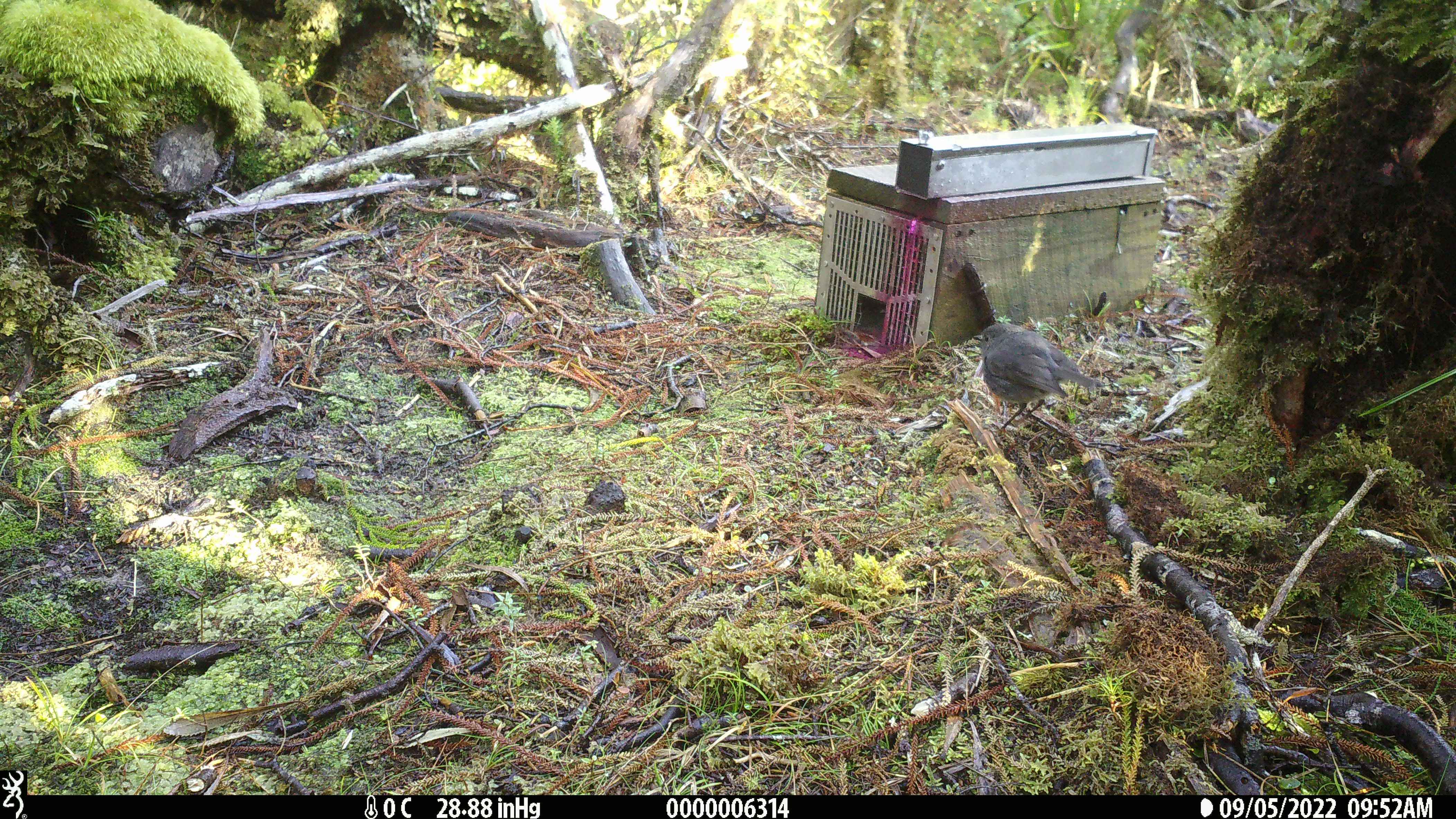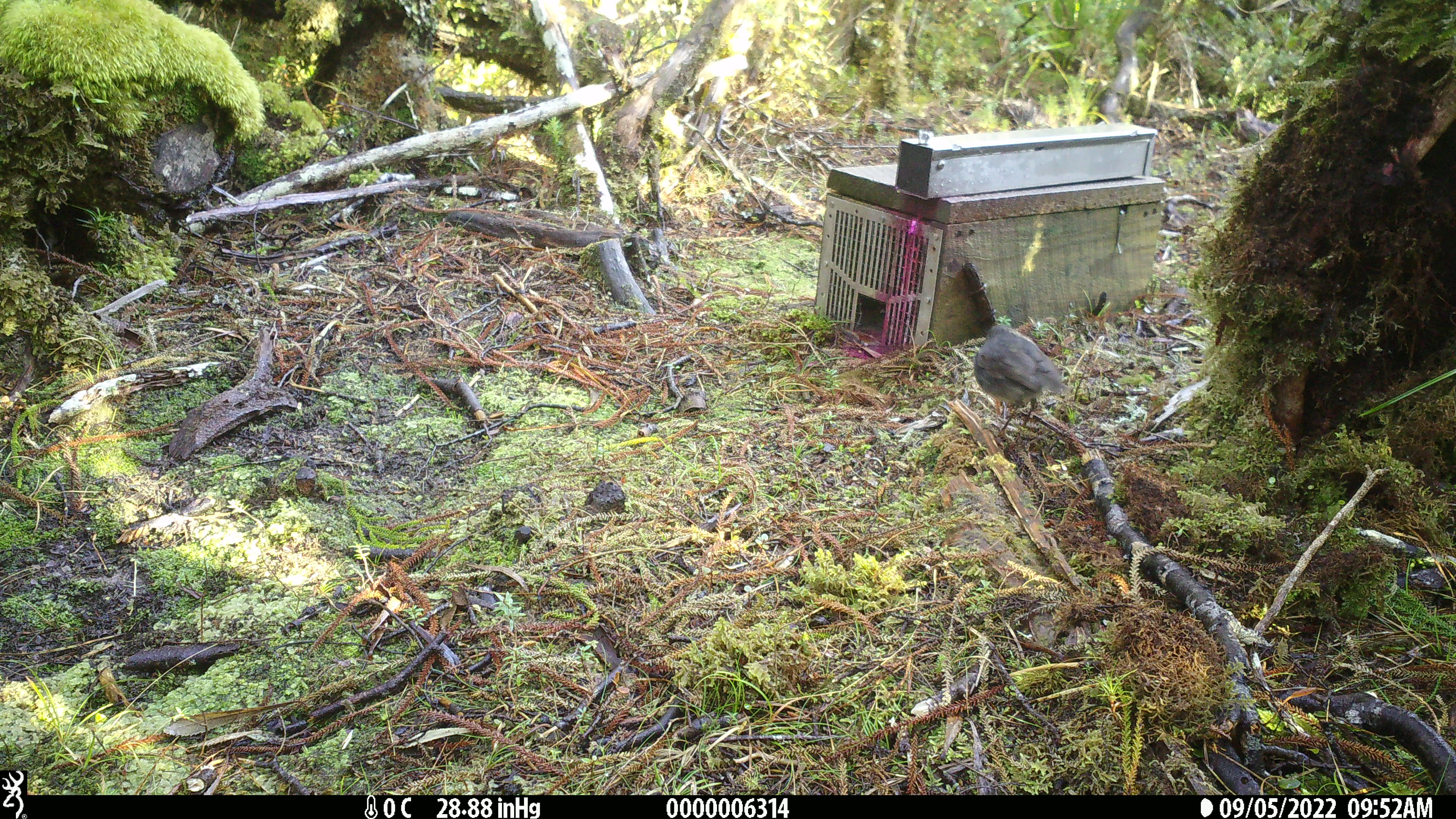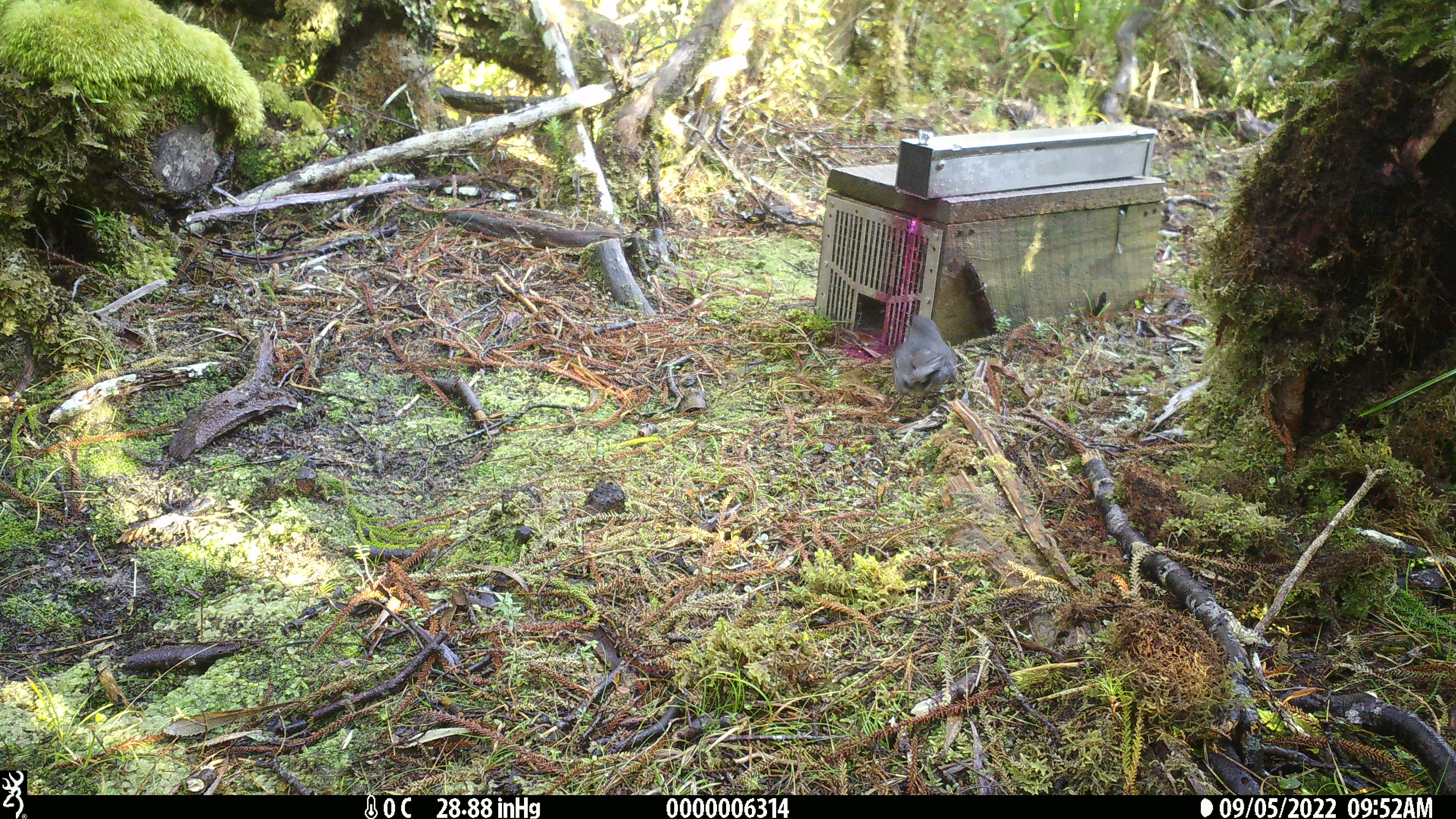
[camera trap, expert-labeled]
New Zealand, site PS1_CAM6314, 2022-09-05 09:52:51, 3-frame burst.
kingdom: Animalia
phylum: Chordata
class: Aves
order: Passeriformes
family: Petroicidae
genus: Petroica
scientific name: Petroica australis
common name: new zealand robin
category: robin